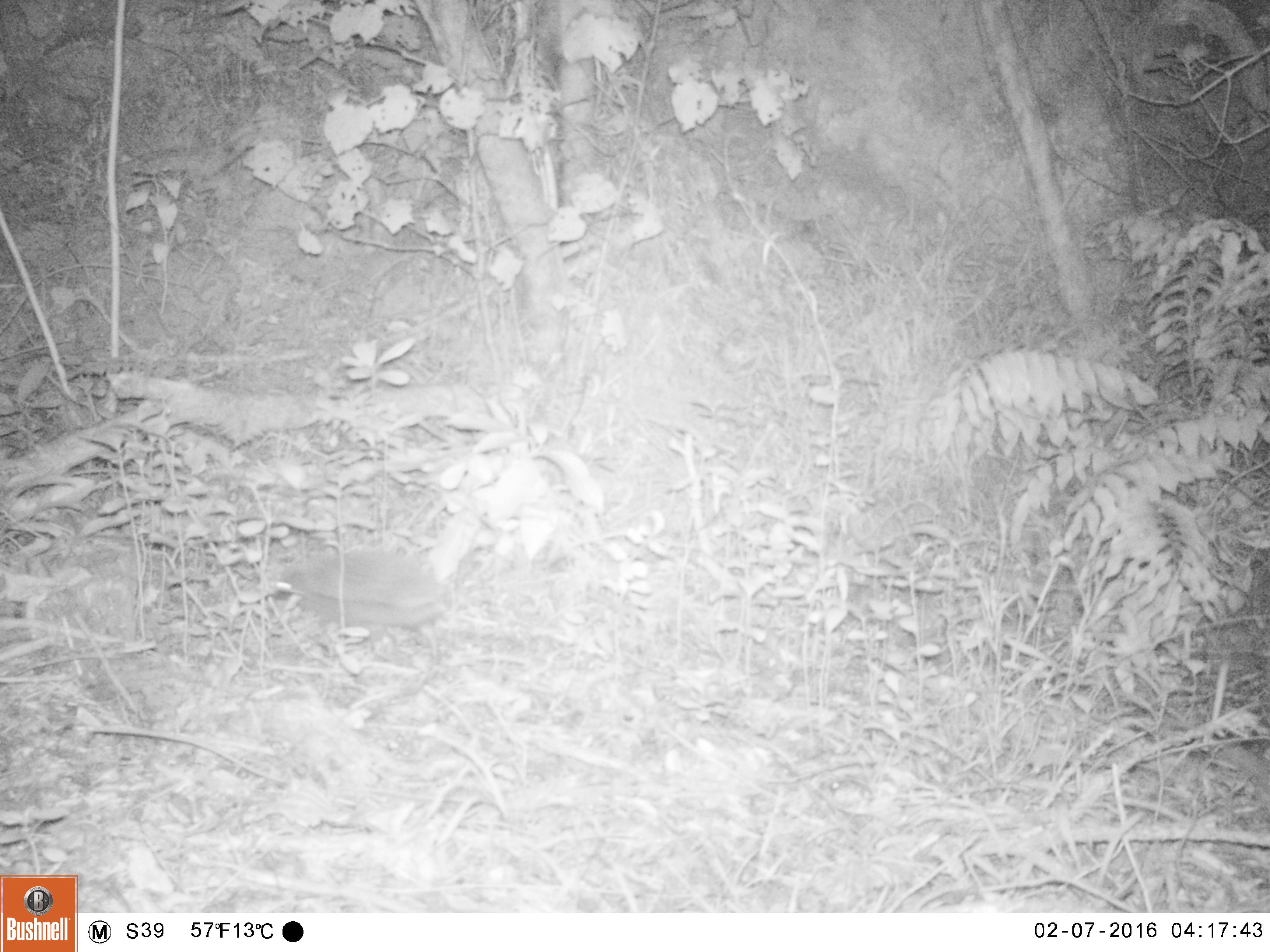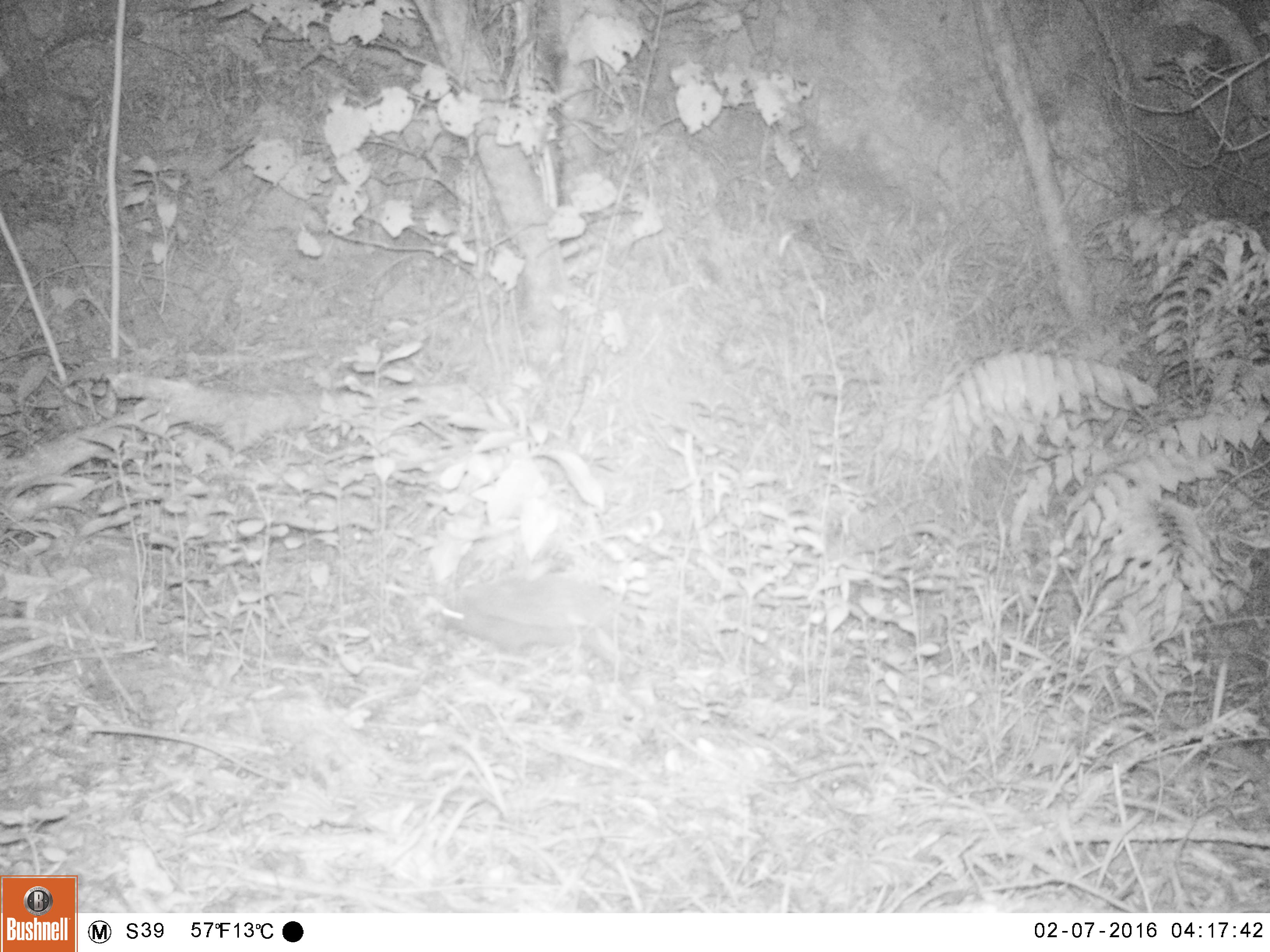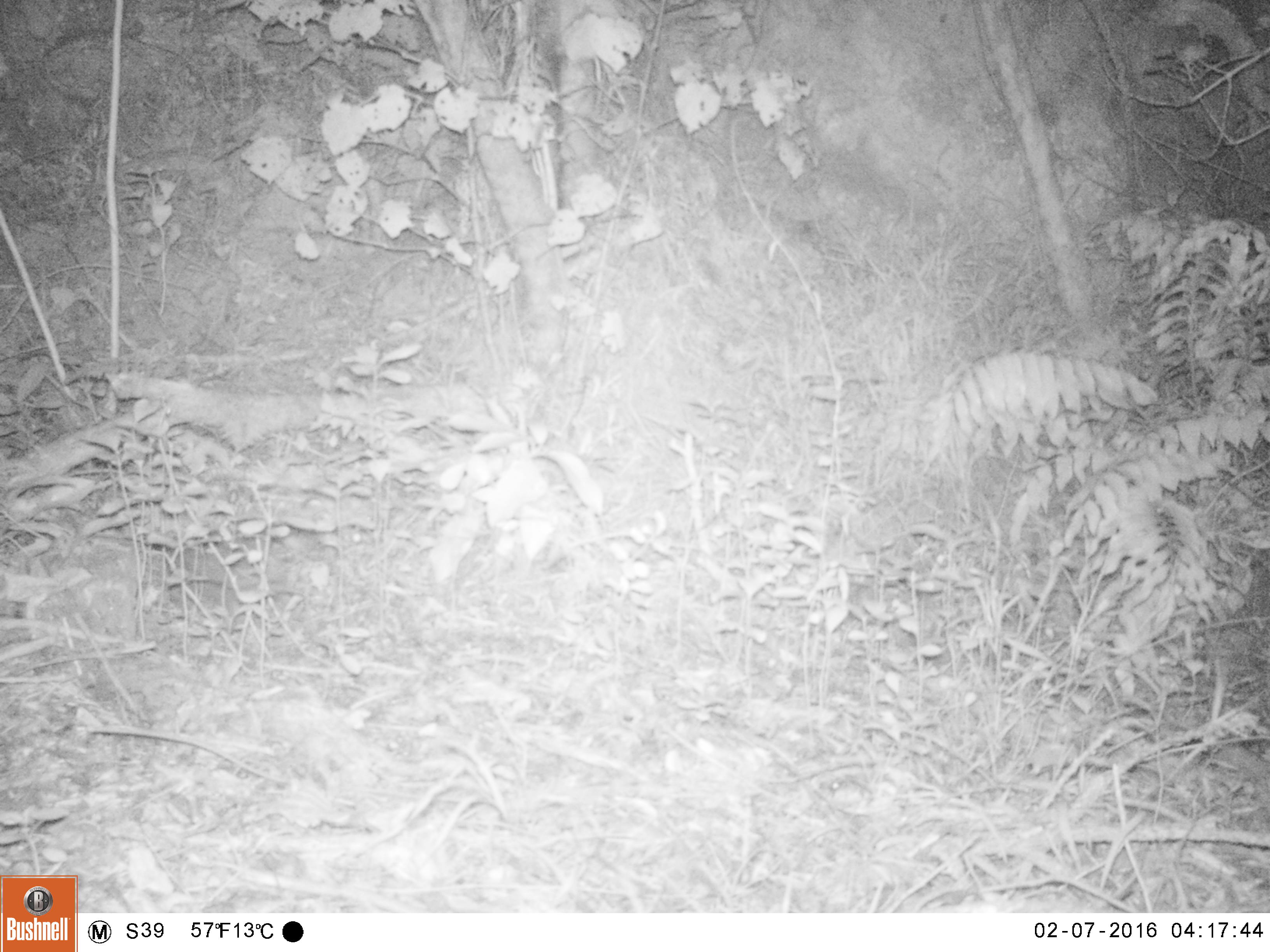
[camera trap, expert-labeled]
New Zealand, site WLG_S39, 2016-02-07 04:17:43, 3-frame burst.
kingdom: Animalia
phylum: Chordata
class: Mammalia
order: Eulipotyphla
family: Erinaceidae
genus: Erinaceus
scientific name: Erinaceus europaeus europaeus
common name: european hedgehog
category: hedgehog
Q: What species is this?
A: Hedgehog (european hedgehog) (Erinaceus europaeus europaeus).